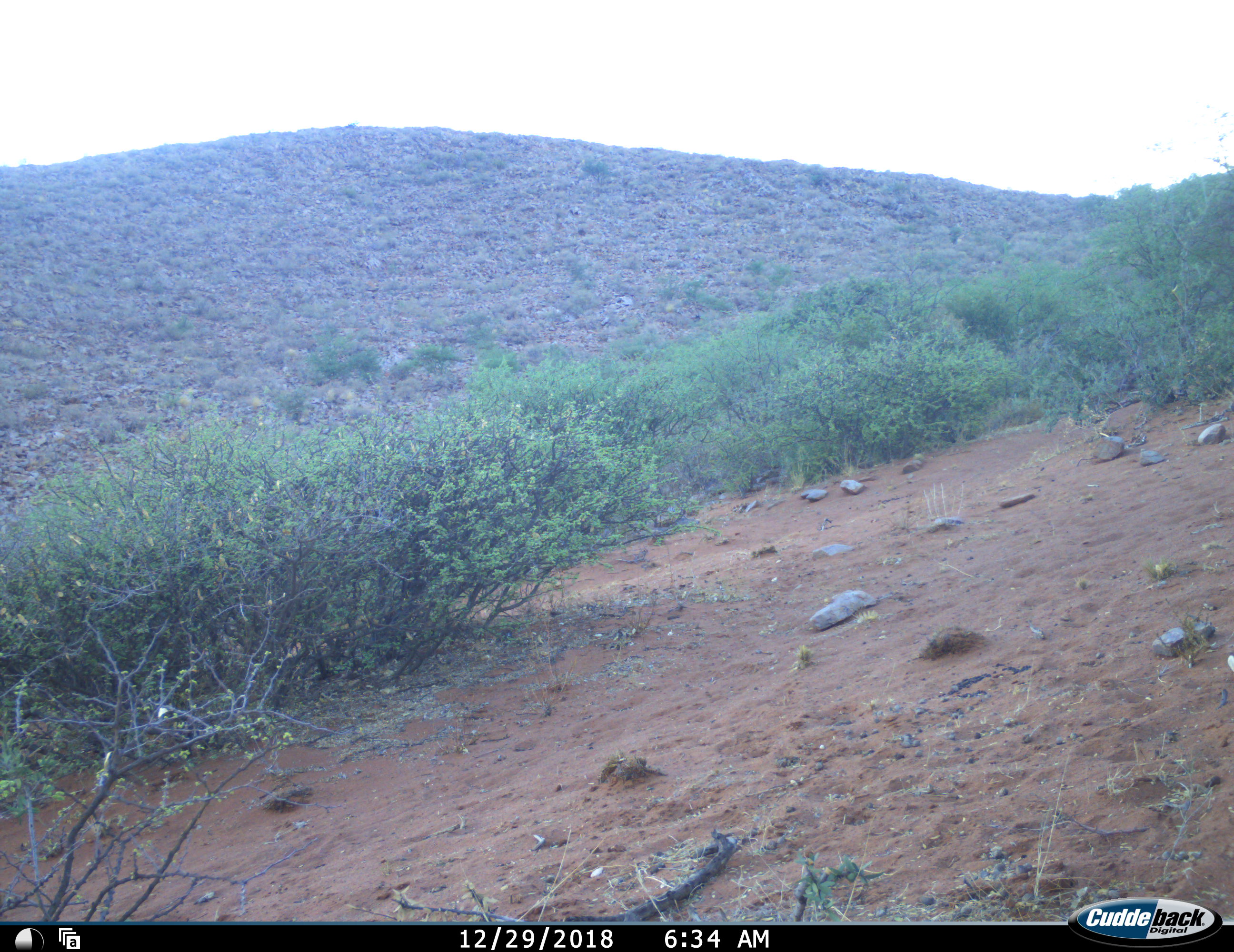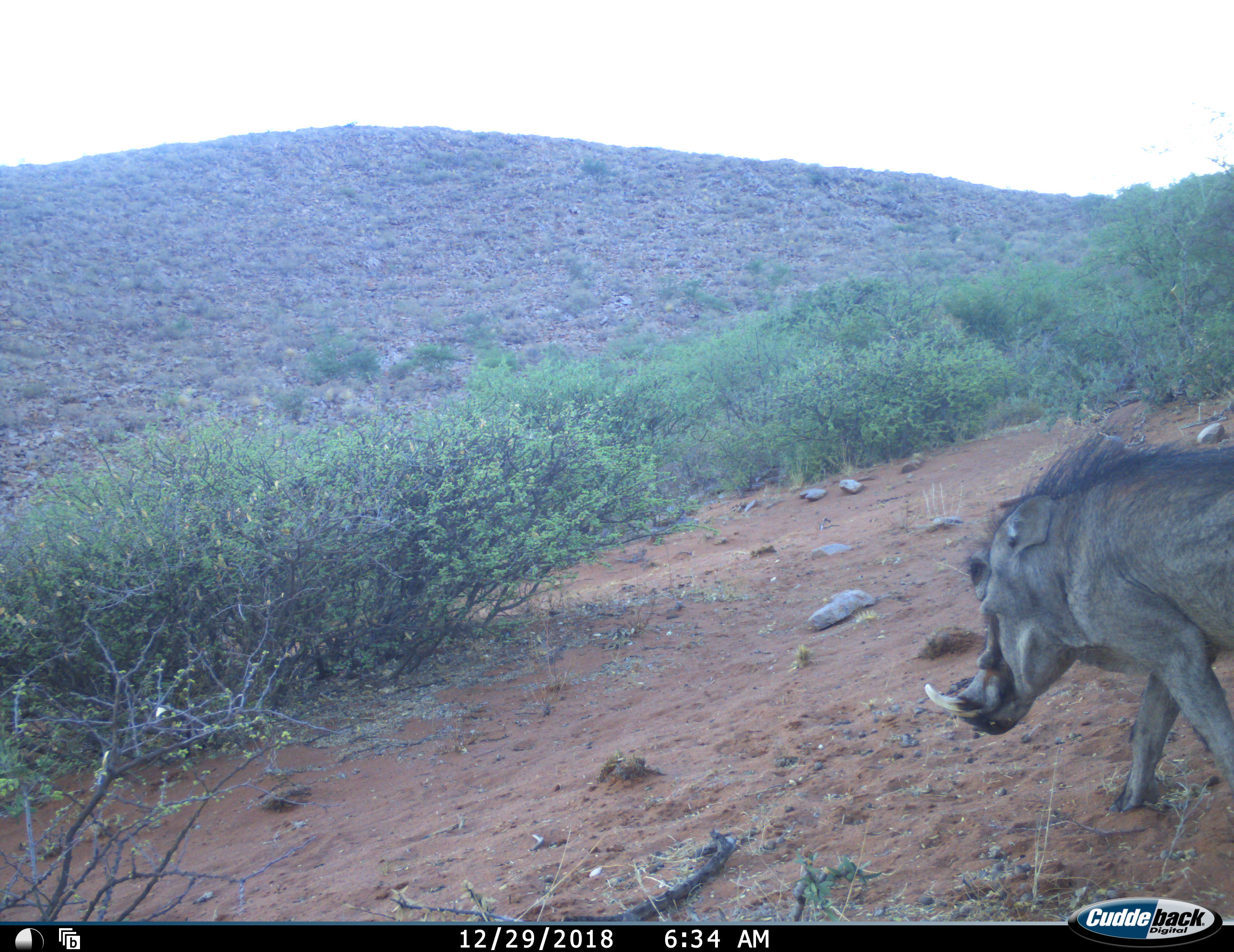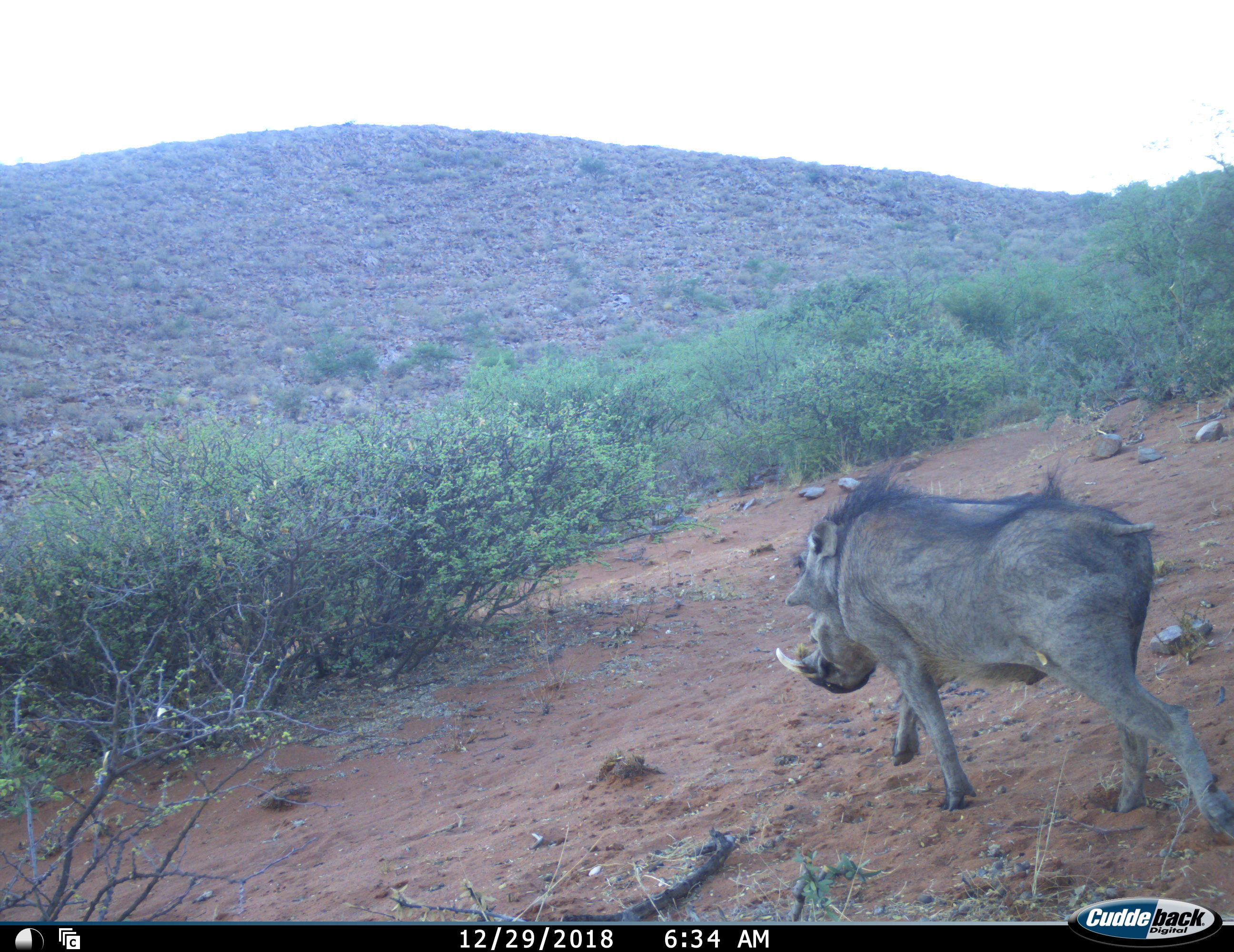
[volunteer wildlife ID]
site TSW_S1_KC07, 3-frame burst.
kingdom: Animalia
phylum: Chordata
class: Mammalia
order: Artiodactyla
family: Suidae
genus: Phacochoerus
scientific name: Phacochoerus africanus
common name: warthog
Warthog (Phacochoerus africanus), count 1. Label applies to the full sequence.